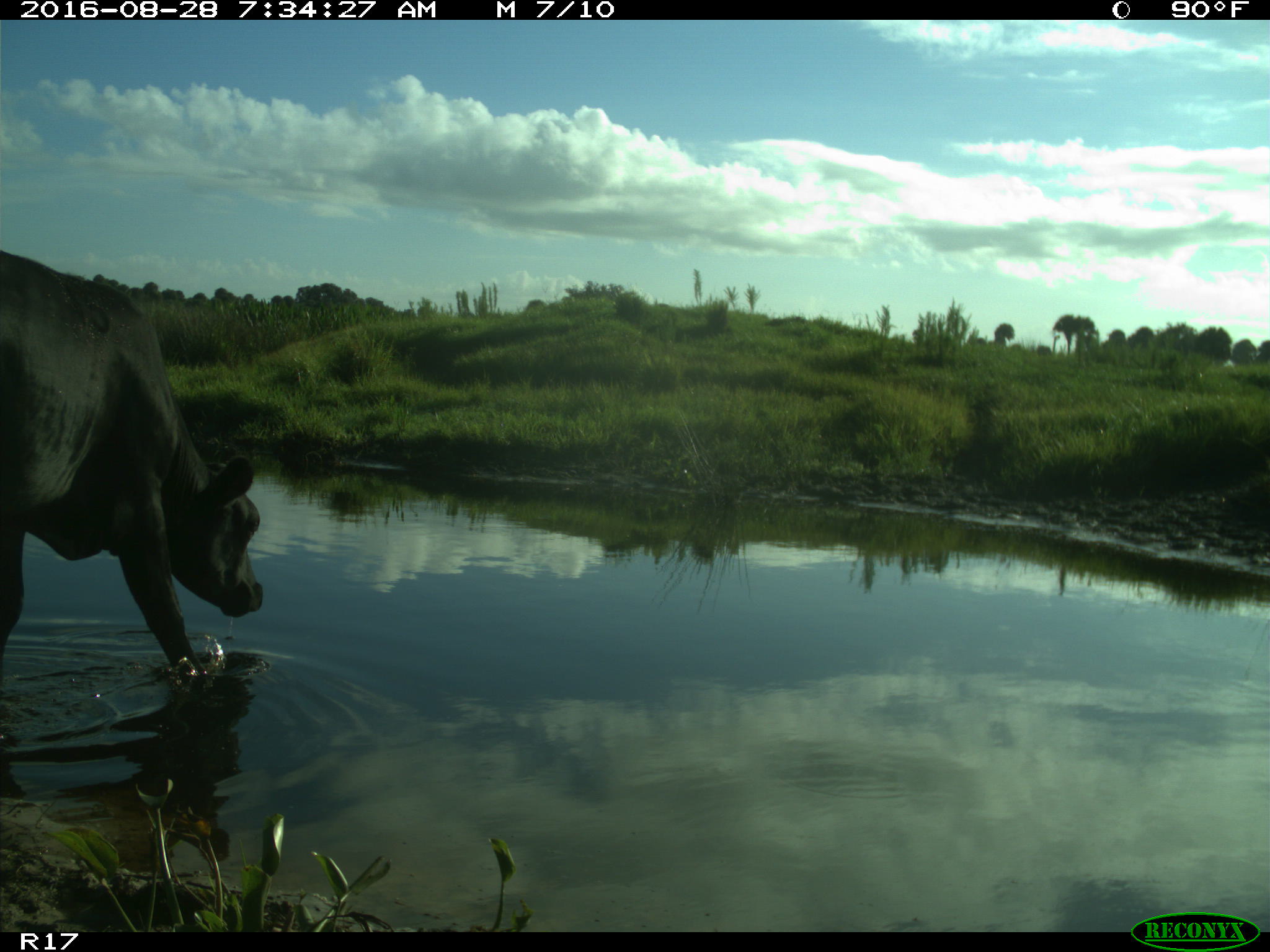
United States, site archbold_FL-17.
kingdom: Animalia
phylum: Chordata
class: Mammalia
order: Artiodactyla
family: Bovidae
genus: Bos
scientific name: Bos taurus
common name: domestic cow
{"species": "Bos taurus (domestic cow)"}